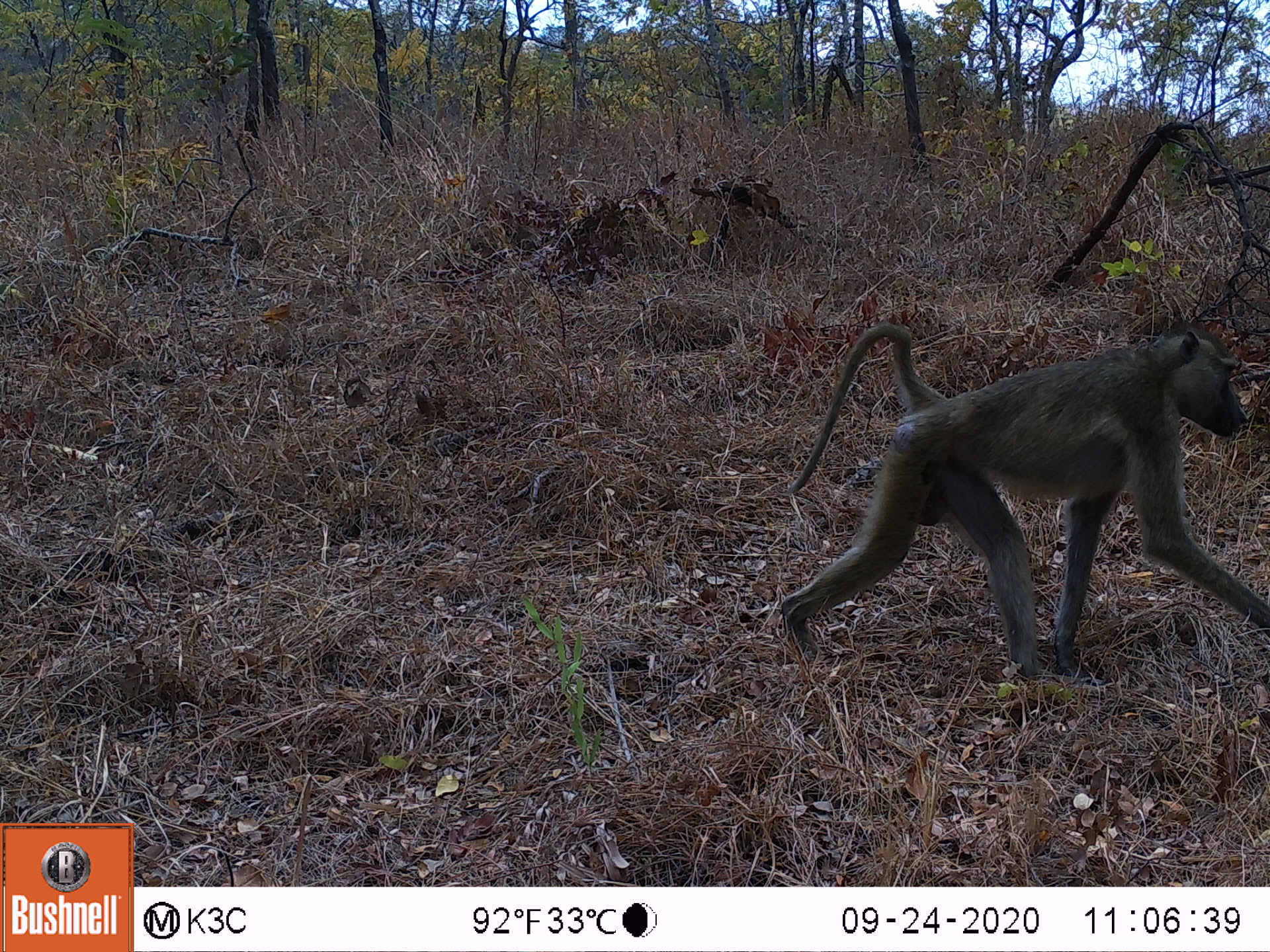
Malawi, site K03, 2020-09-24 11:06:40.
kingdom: Animalia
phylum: Chordata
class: Mammalia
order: Primates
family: Cercopithecidae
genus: Papio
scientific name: Papio cynocephalus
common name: yellow baboon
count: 1